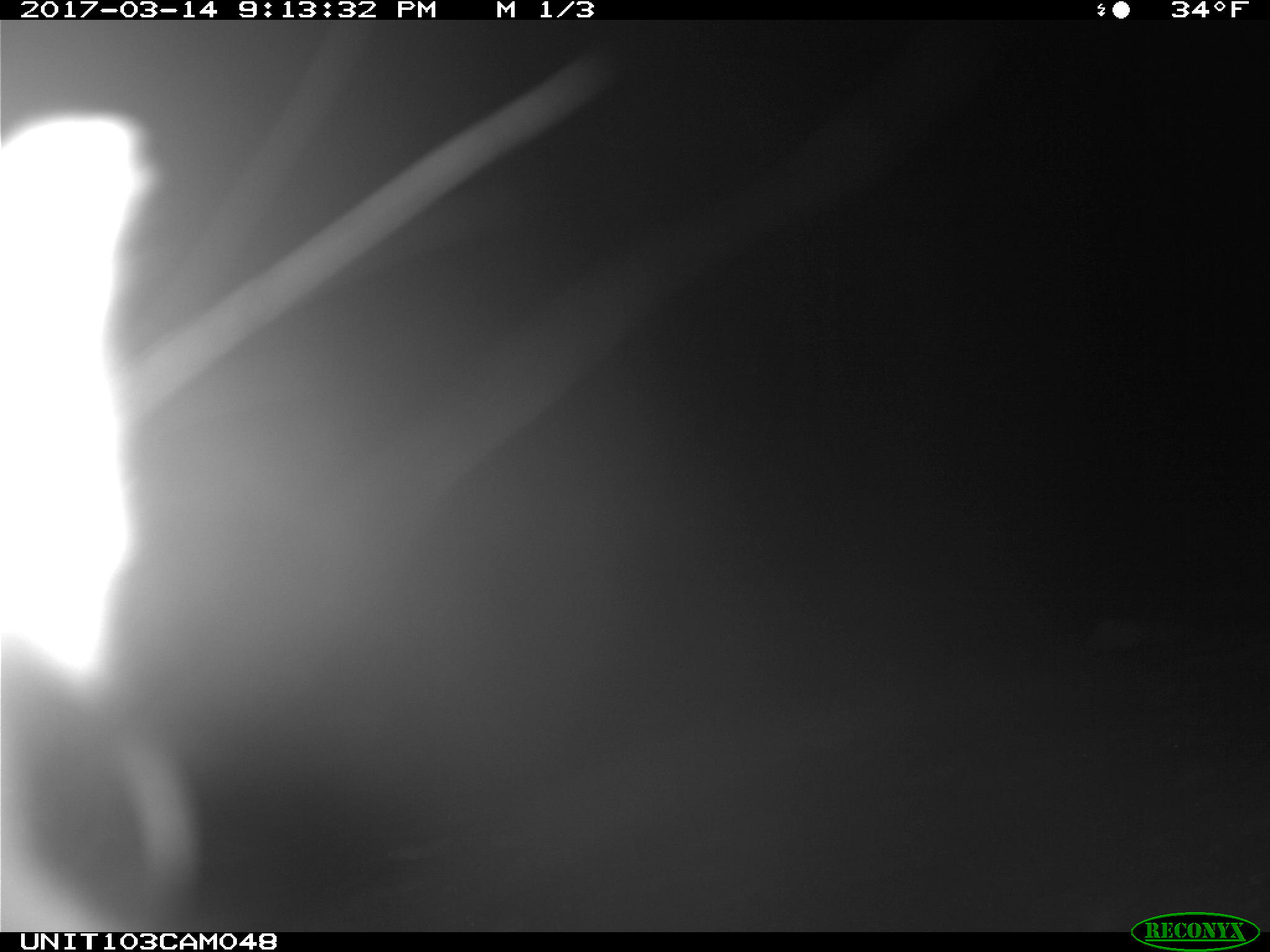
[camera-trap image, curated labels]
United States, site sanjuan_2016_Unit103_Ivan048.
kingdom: Animalia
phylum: Chordata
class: Mammalia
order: Lagomorpha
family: Leporidae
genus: Lepus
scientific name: Lepus americanus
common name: snowshoe hare